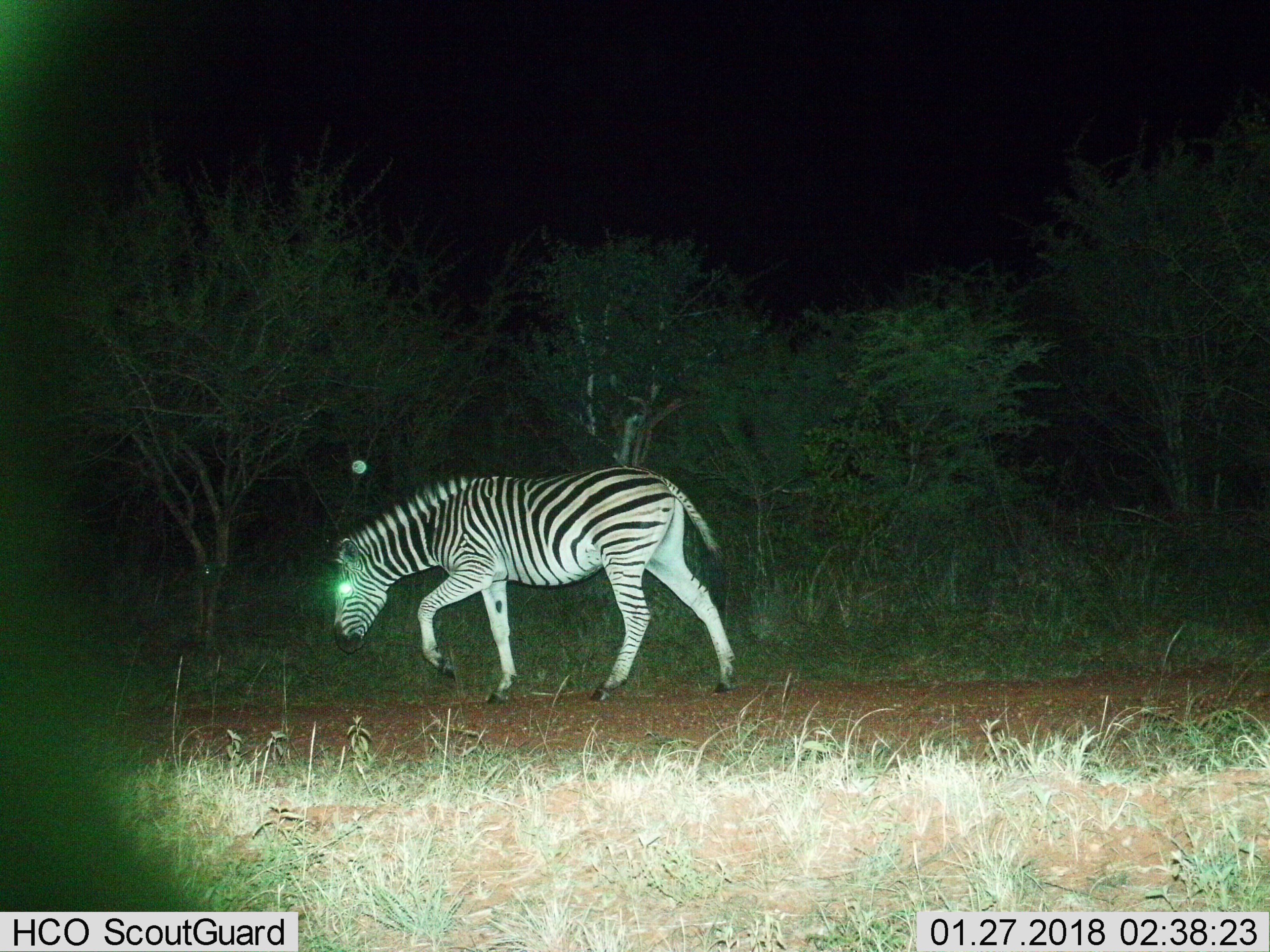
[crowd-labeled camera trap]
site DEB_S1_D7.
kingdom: Animalia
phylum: Chordata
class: Mammalia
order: Perissodactyla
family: Equidae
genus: Equus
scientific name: Equus quagga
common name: plains zebra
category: zebraplains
Zebraplains (plains zebra) (Equus quagga), count 1. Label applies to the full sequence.